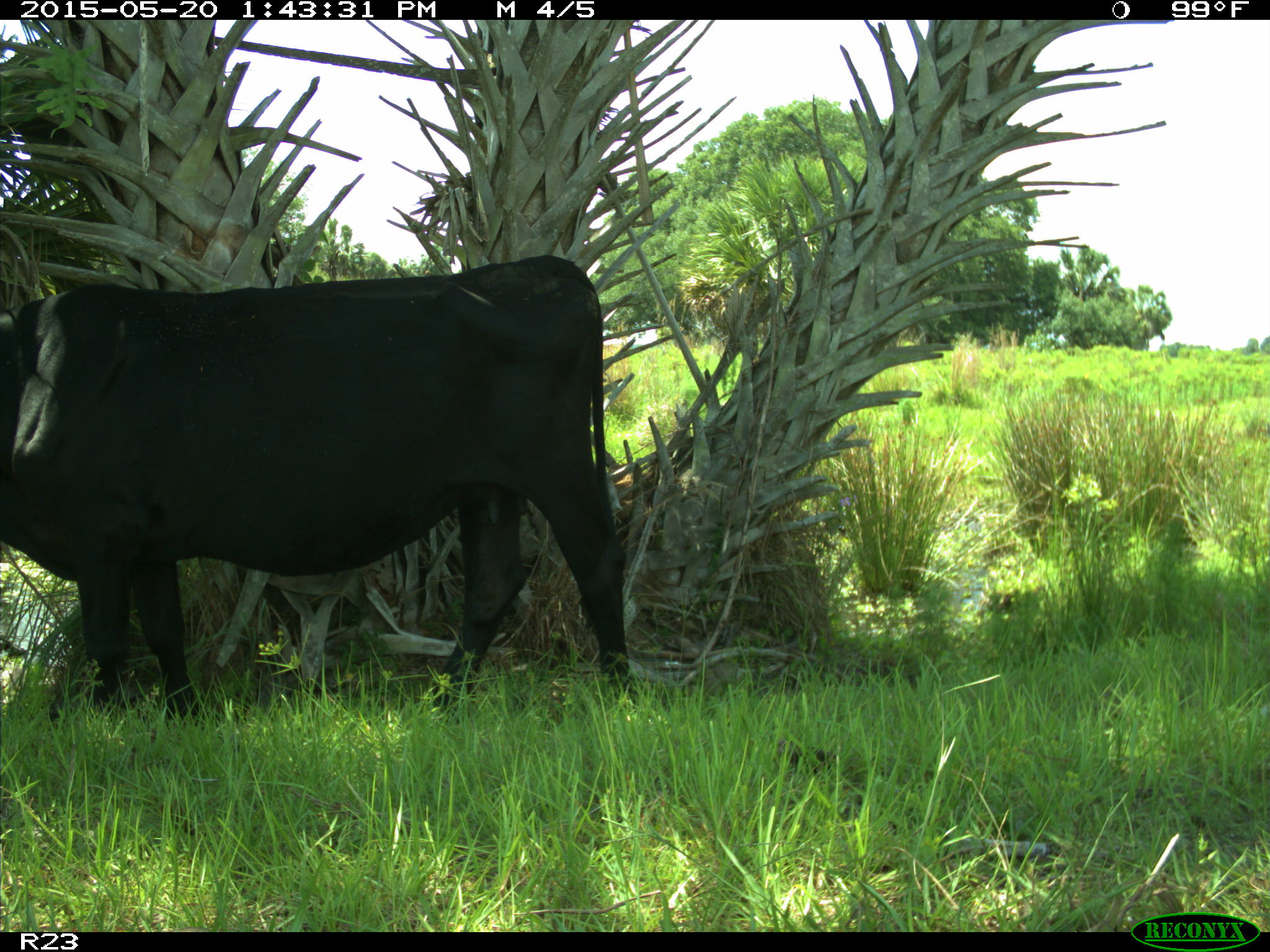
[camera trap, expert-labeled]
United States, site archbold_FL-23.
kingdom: Animalia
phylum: Chordata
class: Mammalia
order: Artiodactyla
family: Bovidae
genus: Bos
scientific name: Bos taurus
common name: domestic cow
Bos taurus (domestic cow).